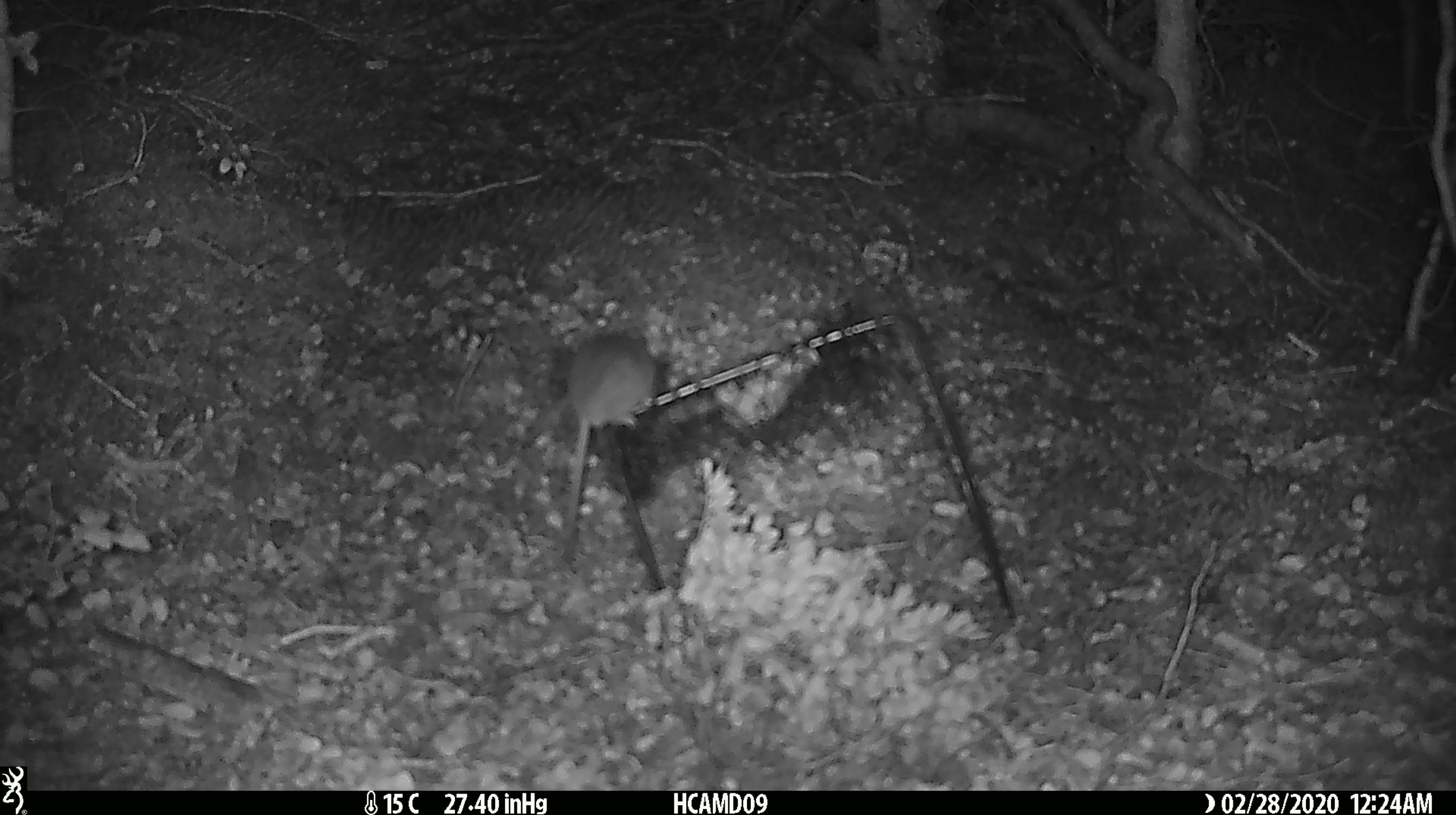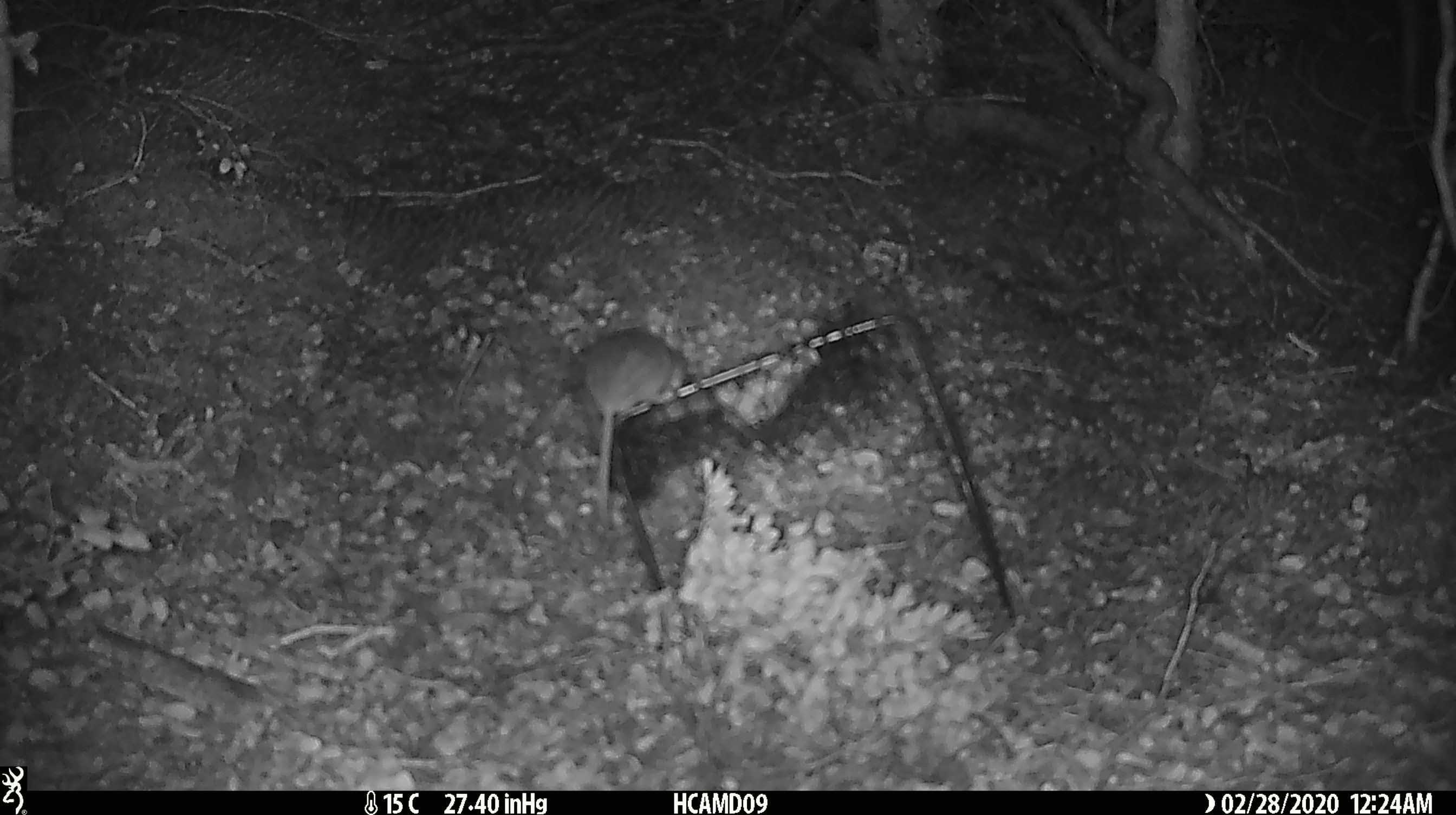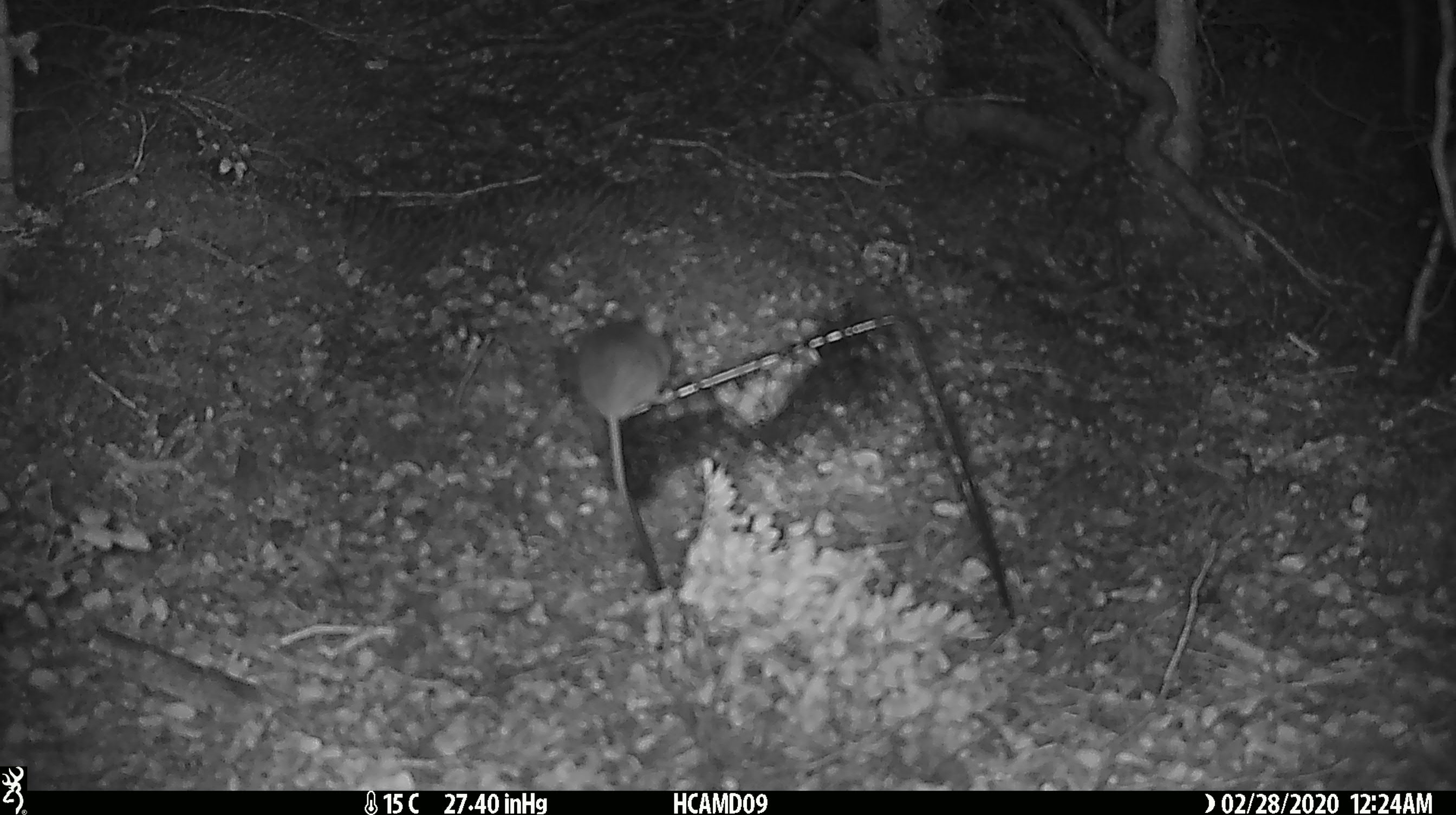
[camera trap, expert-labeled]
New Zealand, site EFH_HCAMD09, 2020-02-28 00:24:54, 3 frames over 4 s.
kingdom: Animalia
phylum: Chordata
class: Mammalia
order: Rodentia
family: Muridae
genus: Mus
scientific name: Mus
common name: mouse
Mouse (Mus).